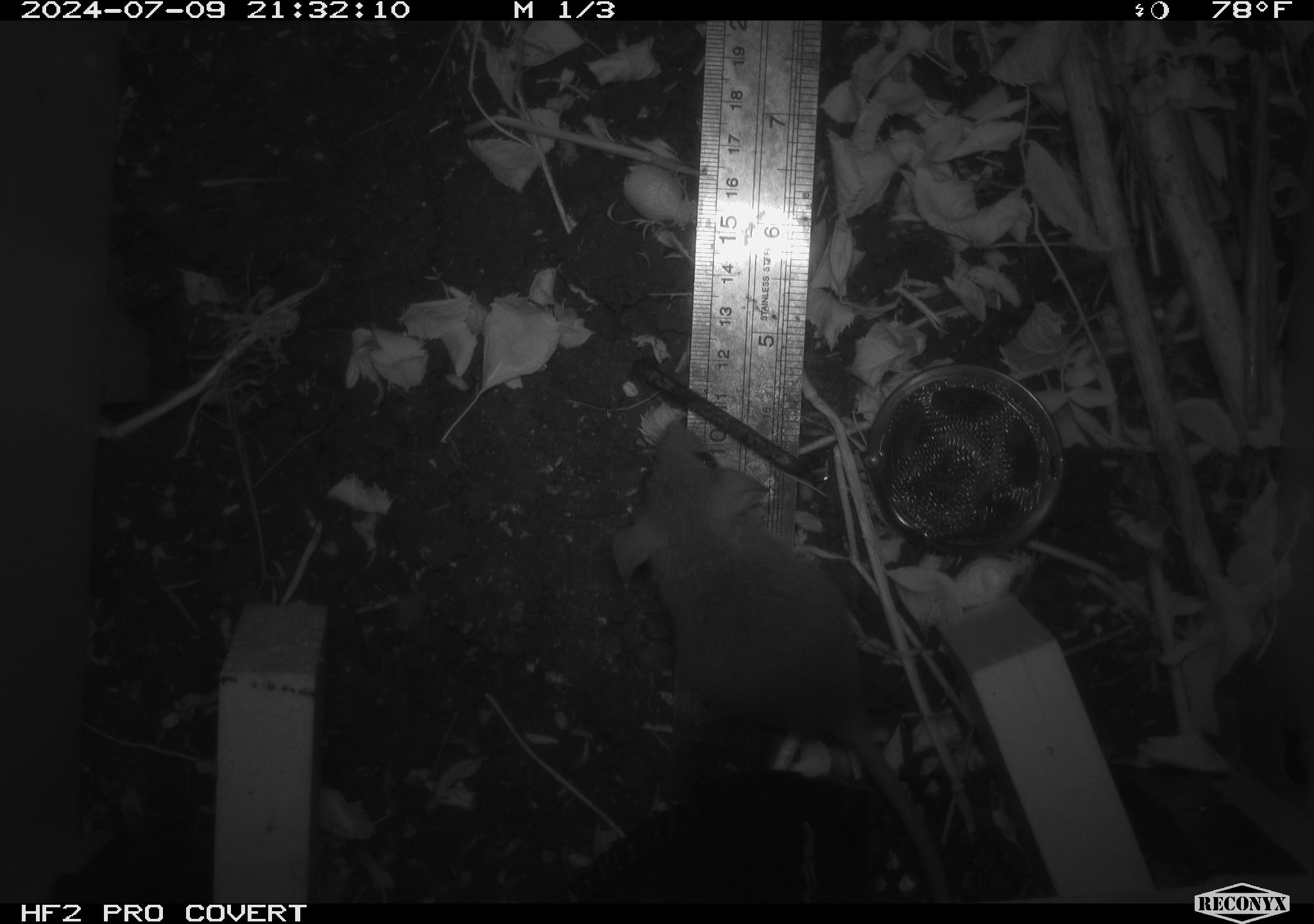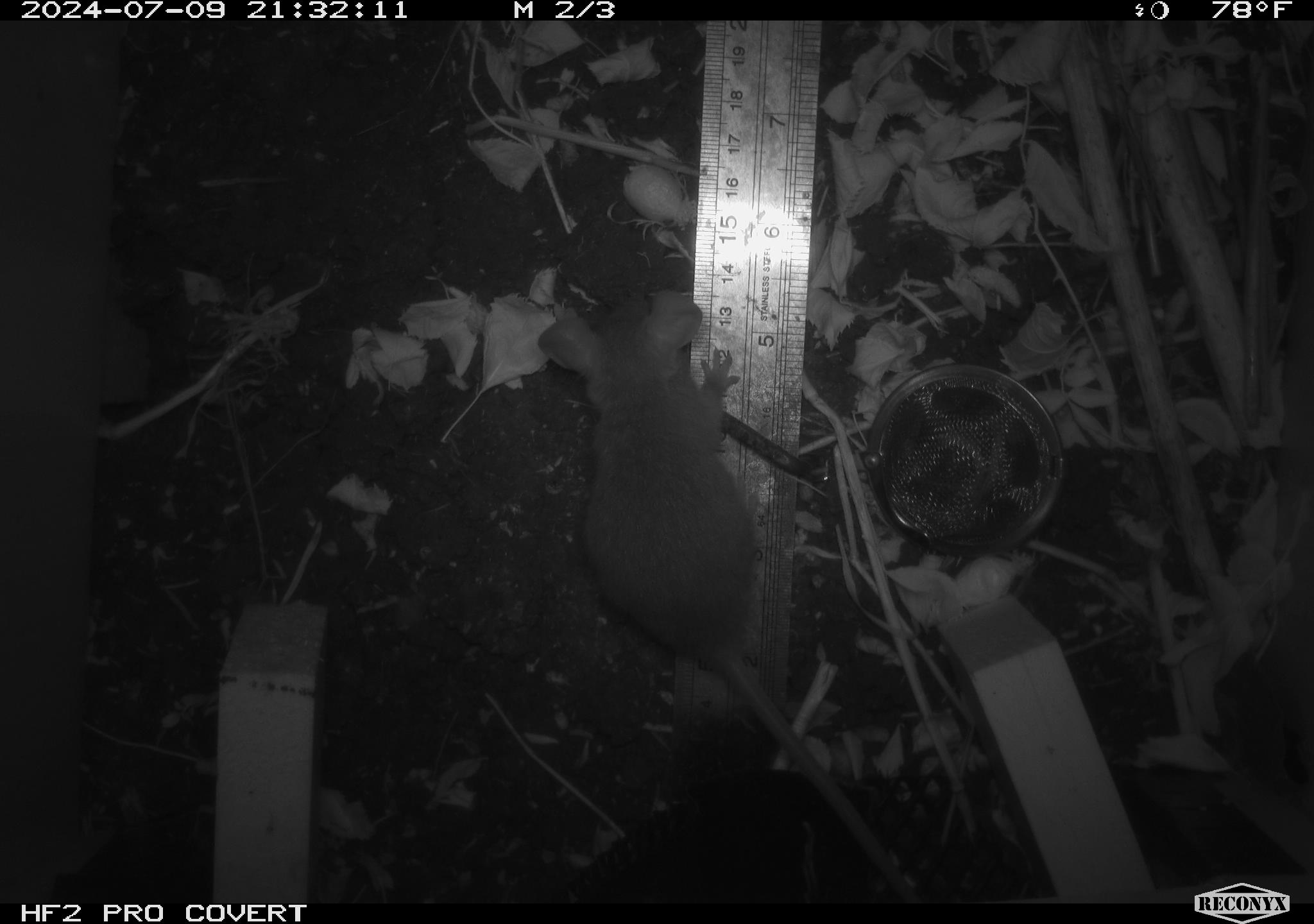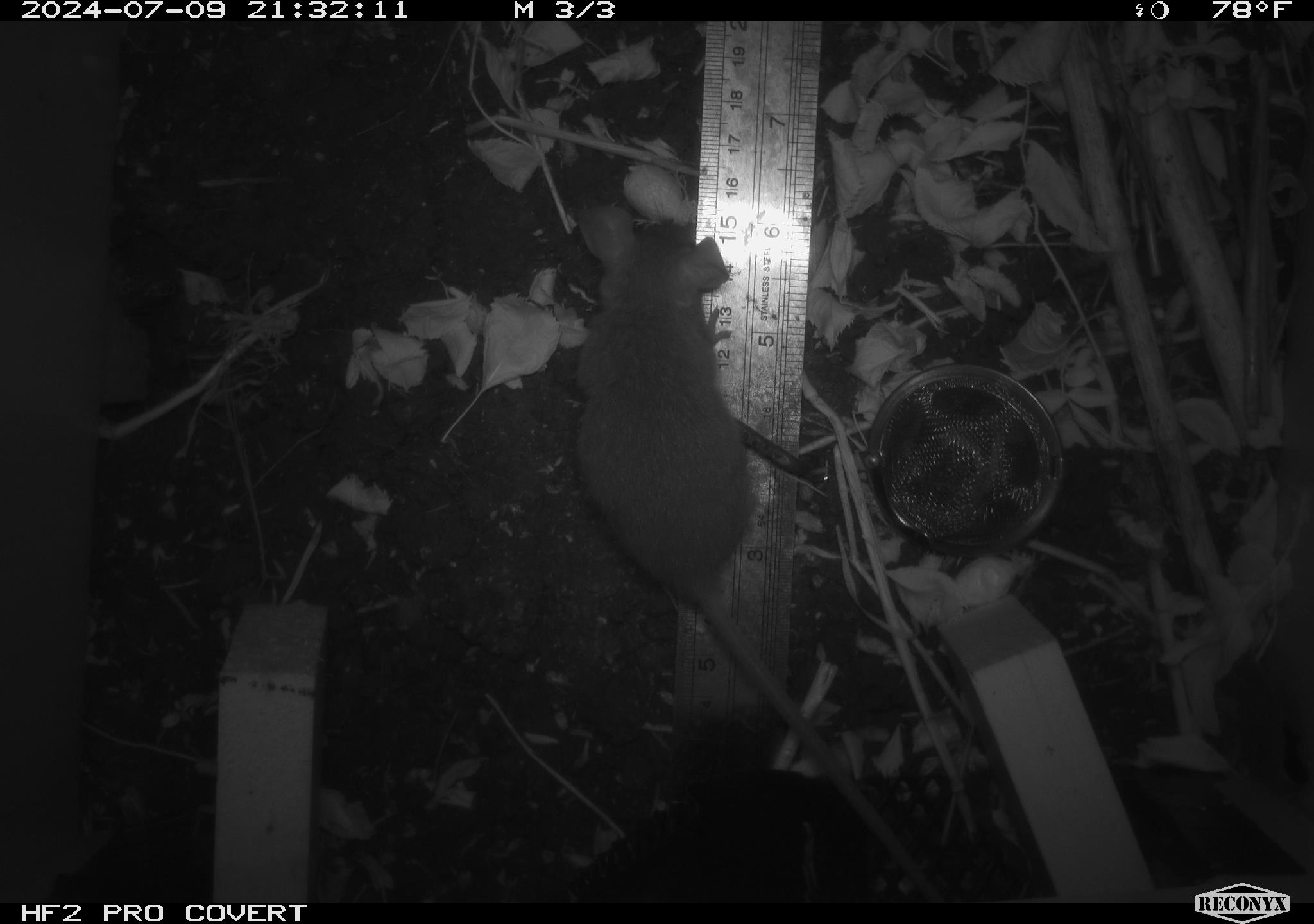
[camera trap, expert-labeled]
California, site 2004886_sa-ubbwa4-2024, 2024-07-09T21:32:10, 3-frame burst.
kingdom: Animalia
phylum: Chordata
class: Mammalia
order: Rodentia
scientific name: Rodentia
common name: woodrat or rat or mouse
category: woodrat or rat or mouse species